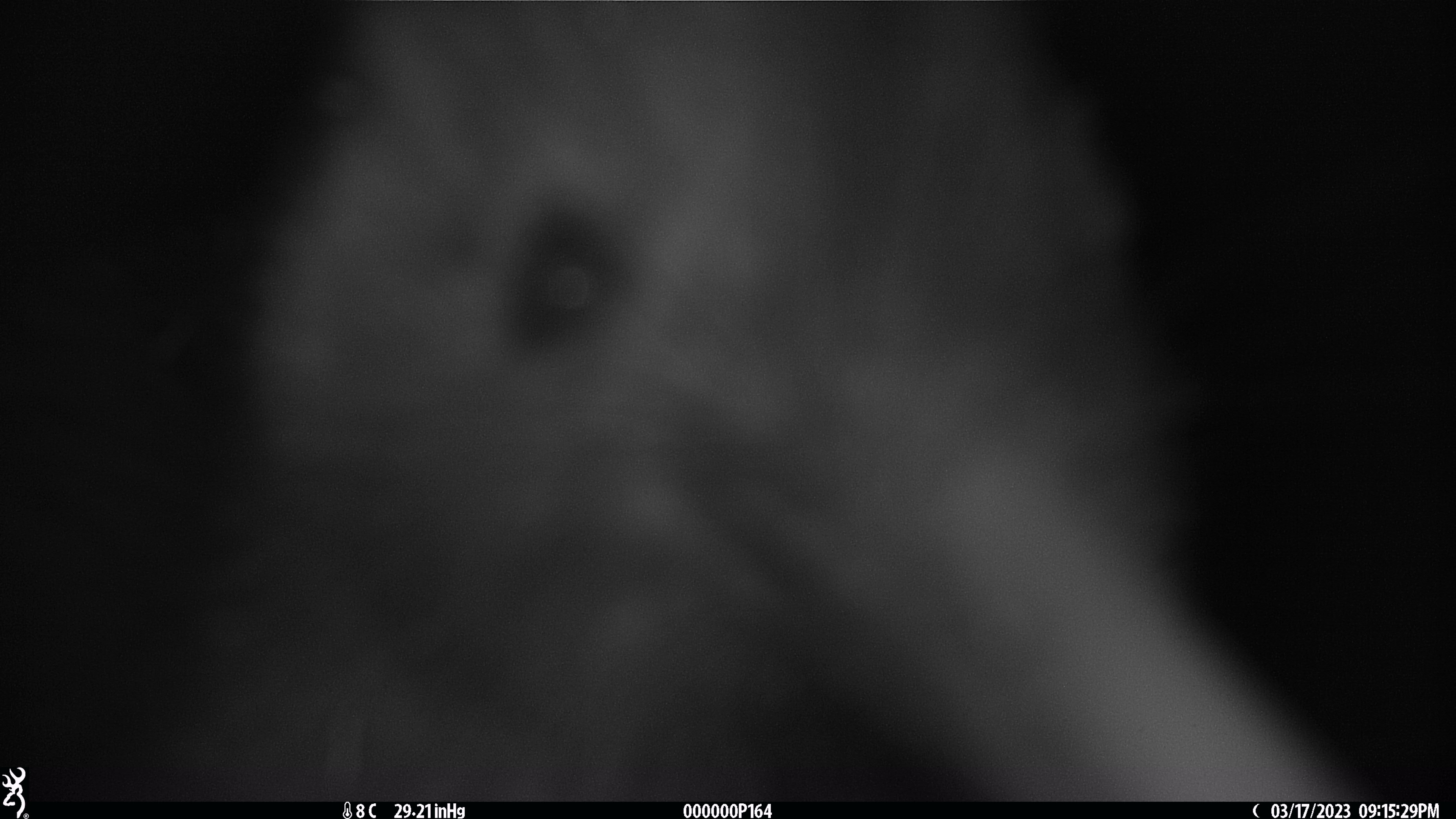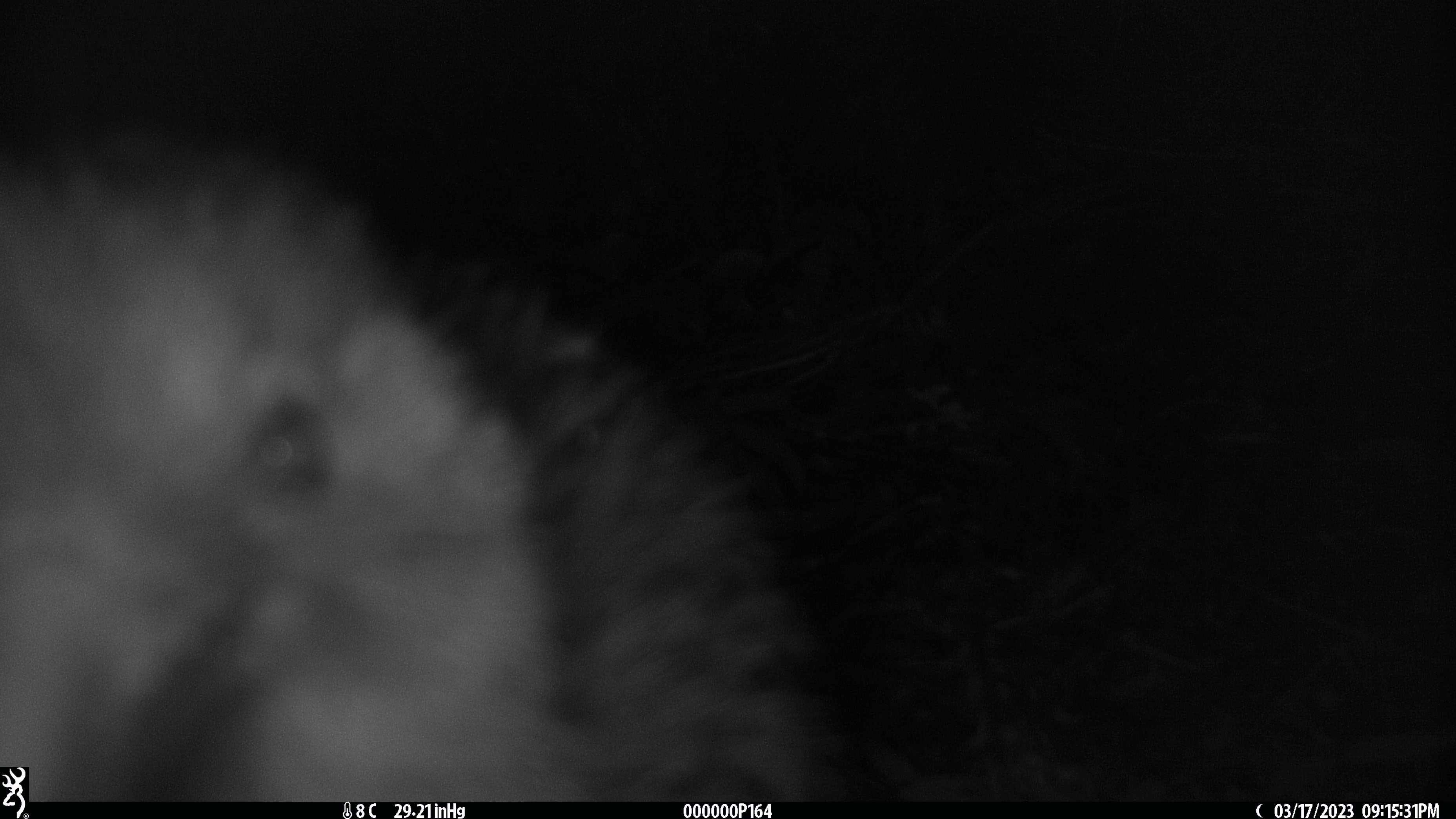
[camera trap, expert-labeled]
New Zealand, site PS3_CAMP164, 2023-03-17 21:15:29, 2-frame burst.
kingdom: Animalia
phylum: Chordata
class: Aves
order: Apterygiformes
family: Apterygidae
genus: Apteryx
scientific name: Apteryx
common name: kiwi